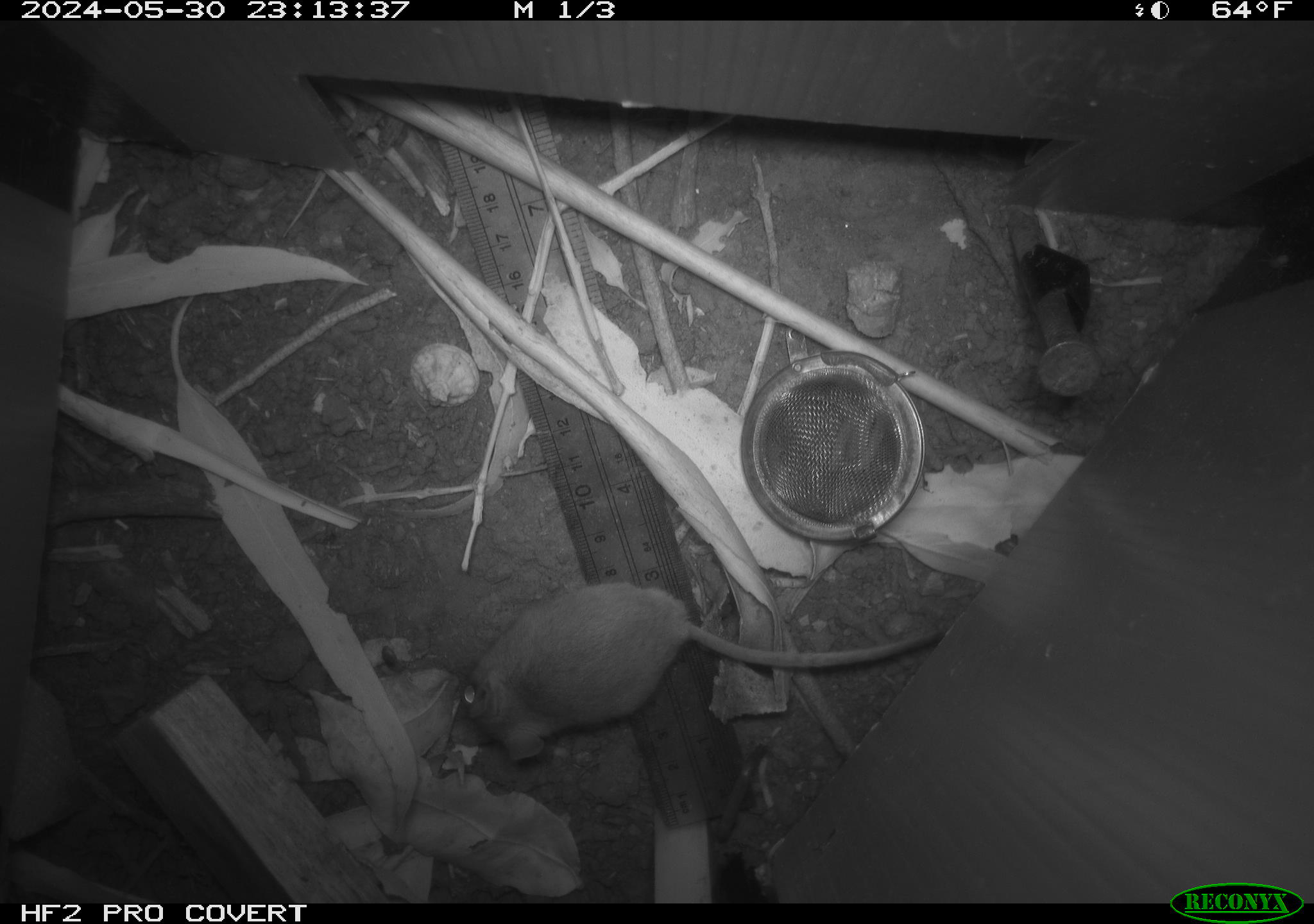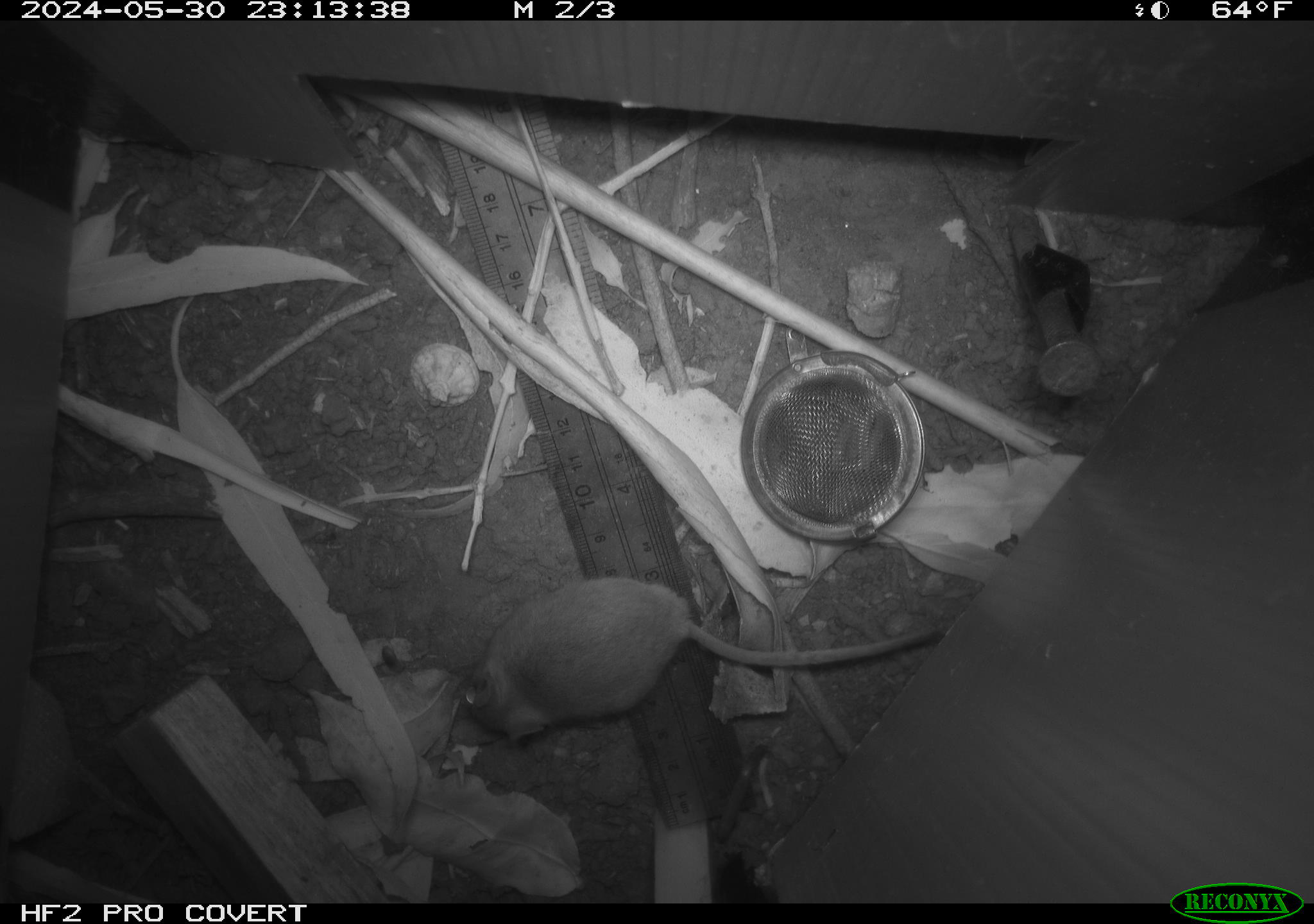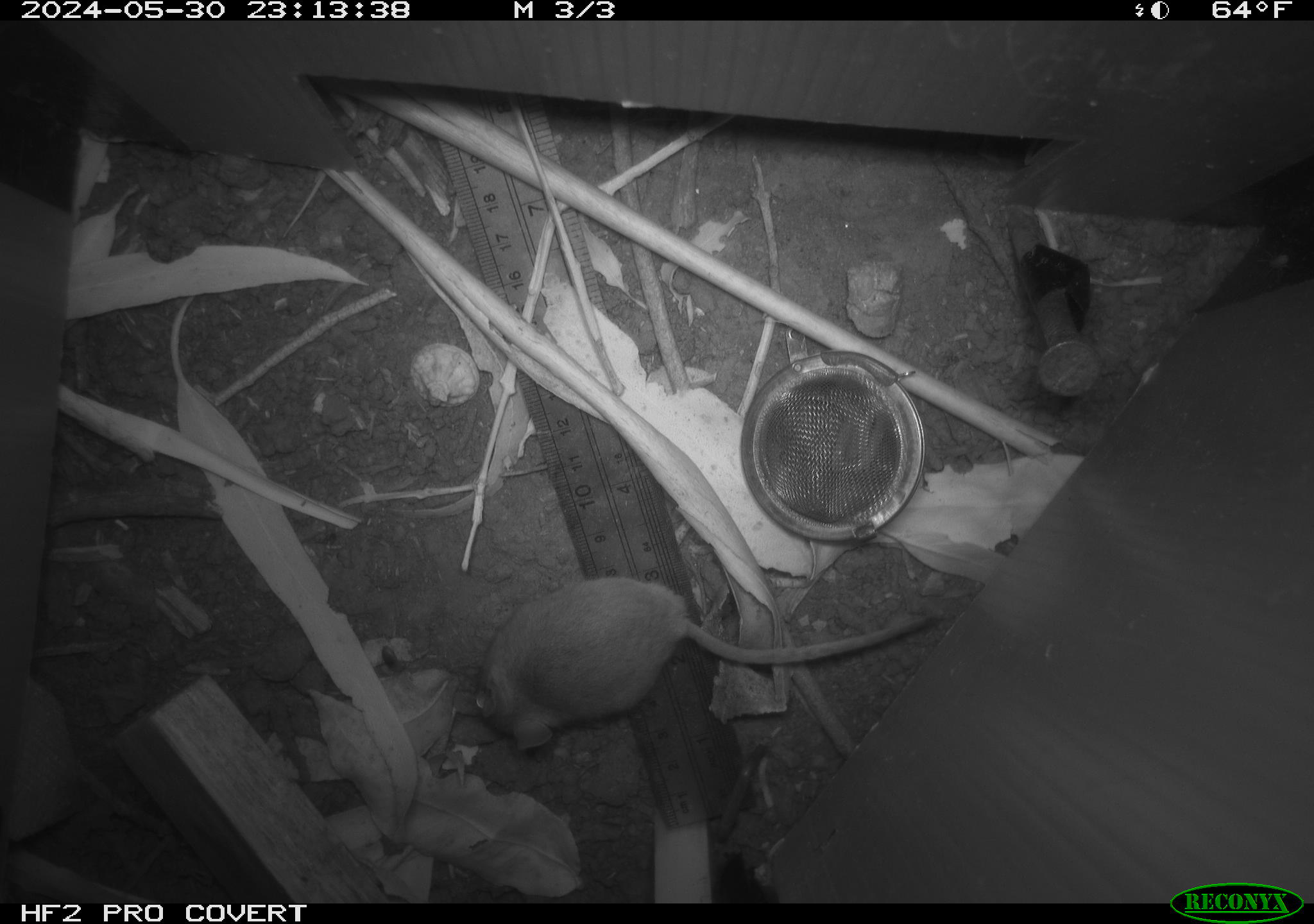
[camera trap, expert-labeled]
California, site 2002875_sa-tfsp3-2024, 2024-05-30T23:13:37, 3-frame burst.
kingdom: Animalia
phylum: Chordata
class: Mammalia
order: Rodentia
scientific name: Rodentia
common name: rodent